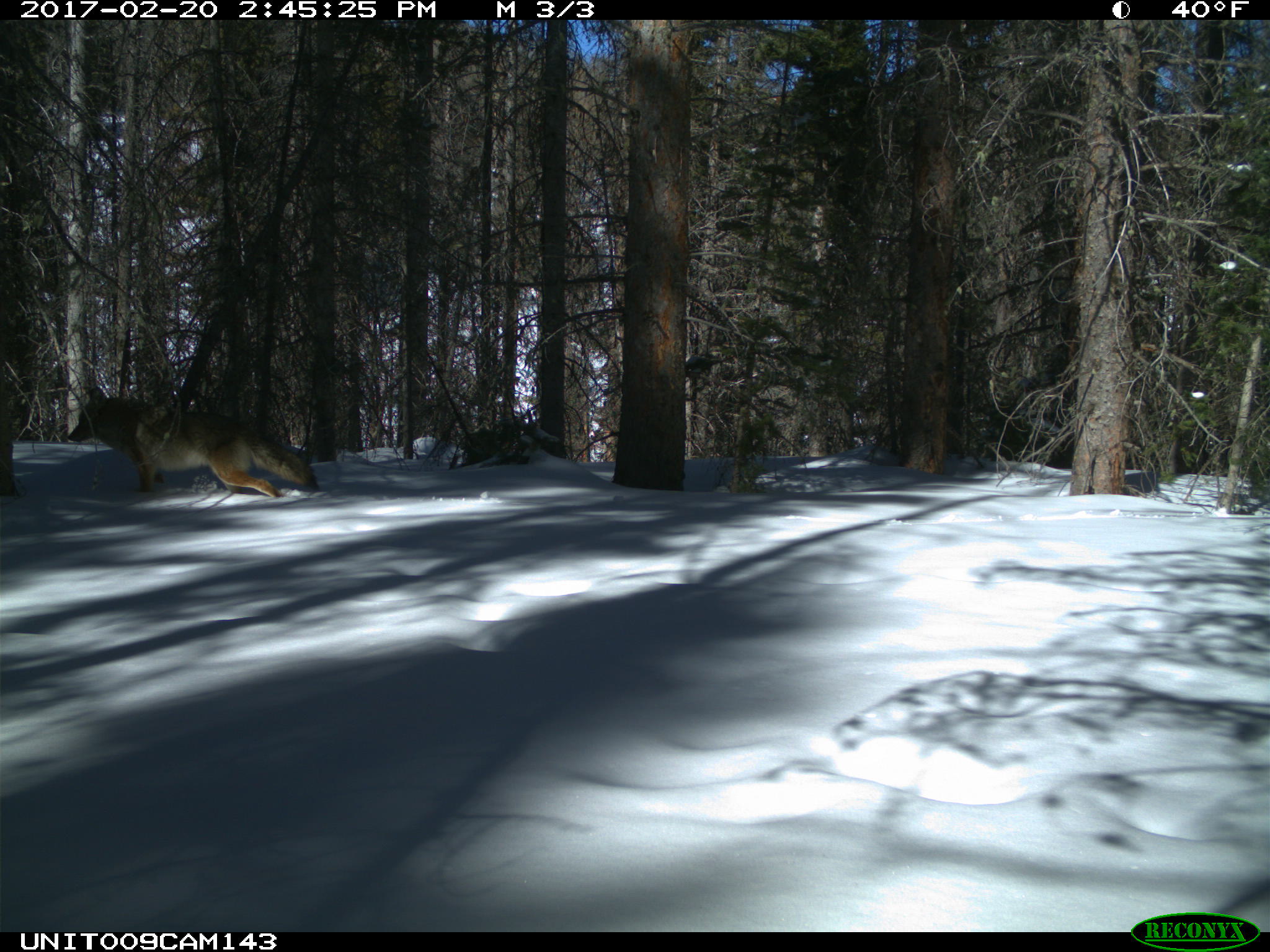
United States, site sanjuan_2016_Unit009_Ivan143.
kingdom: Animalia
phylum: Chordata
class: Mammalia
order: Carnivora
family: Canidae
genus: Canis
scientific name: Canis latrans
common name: coyote